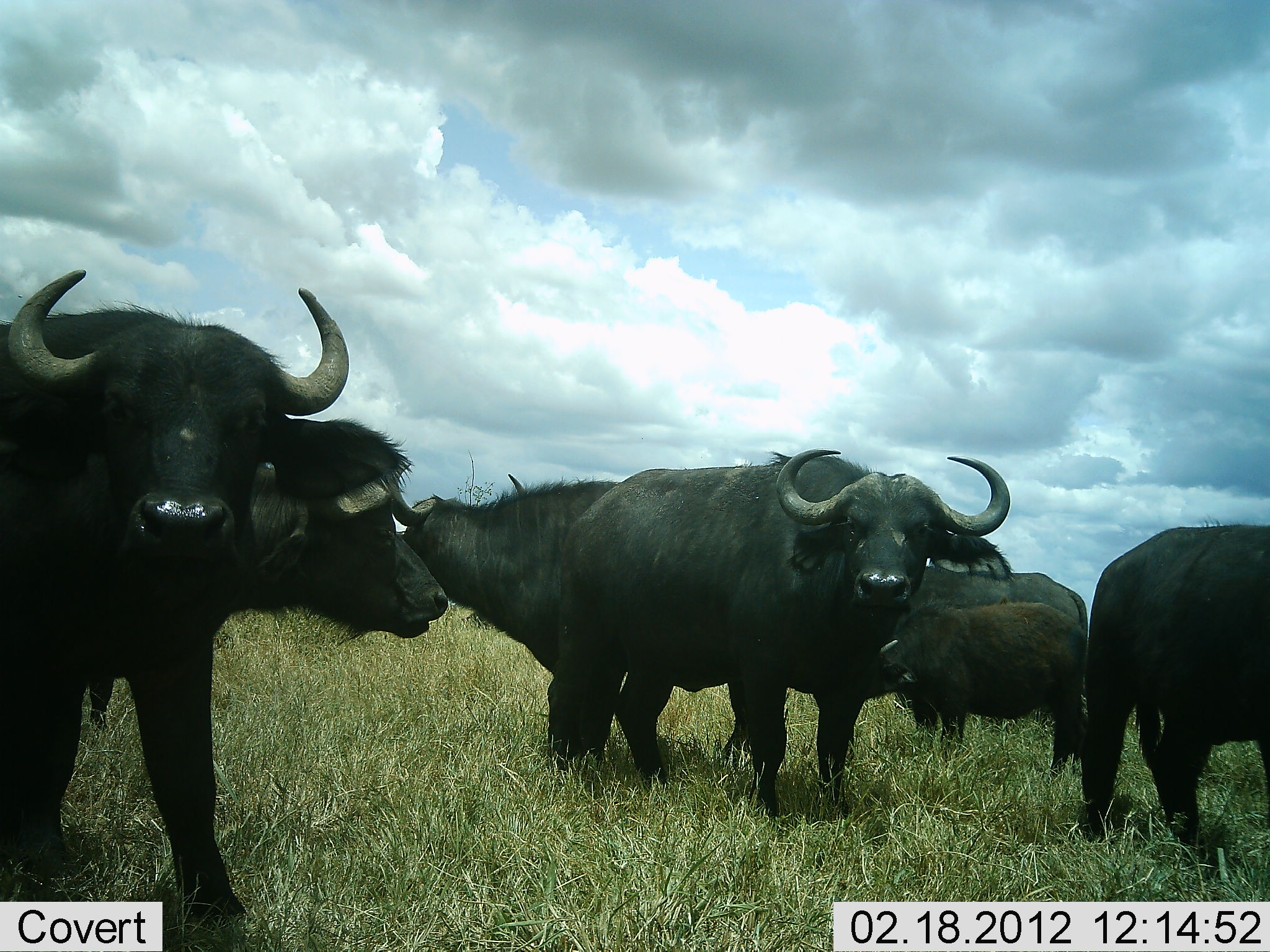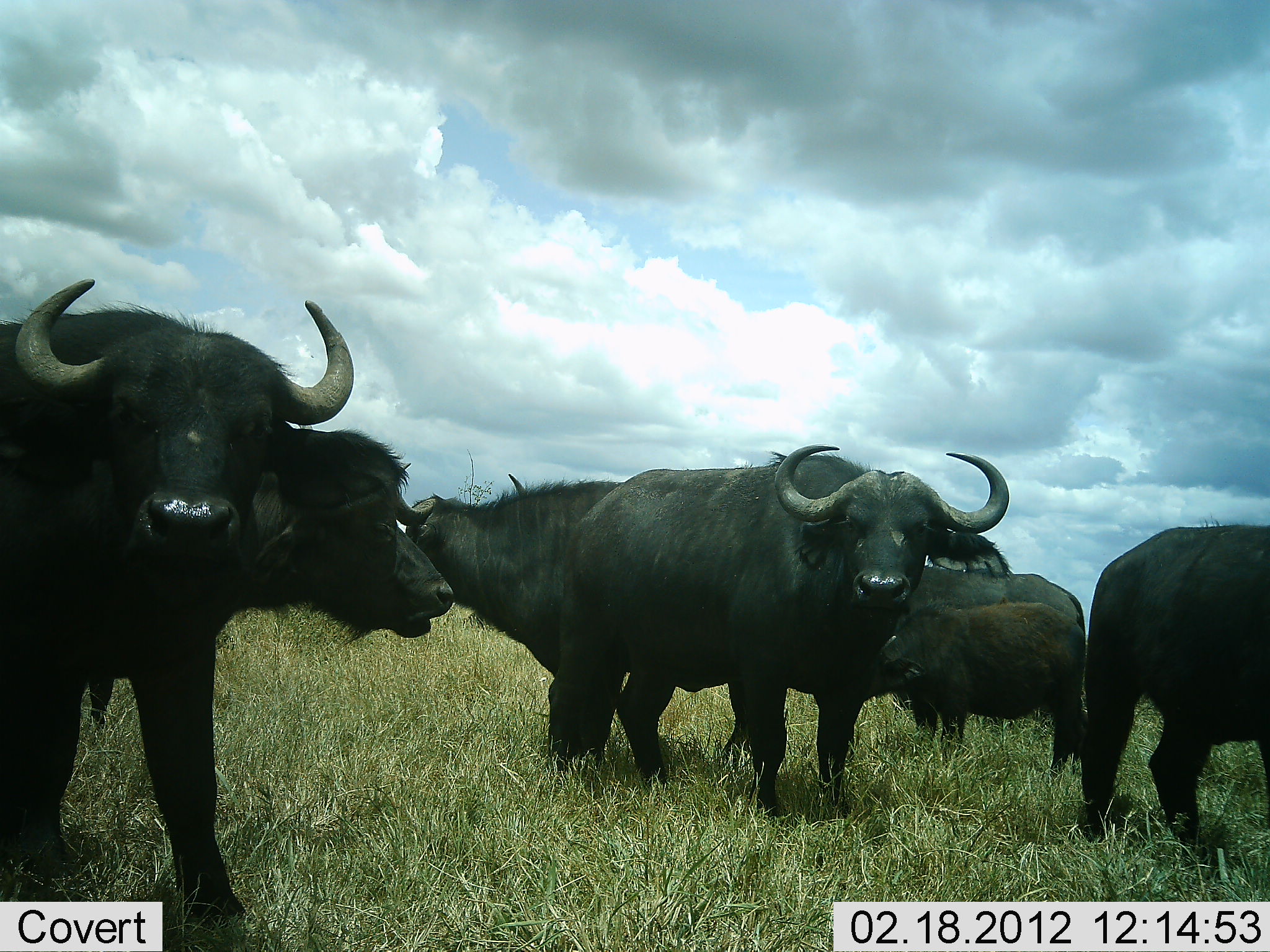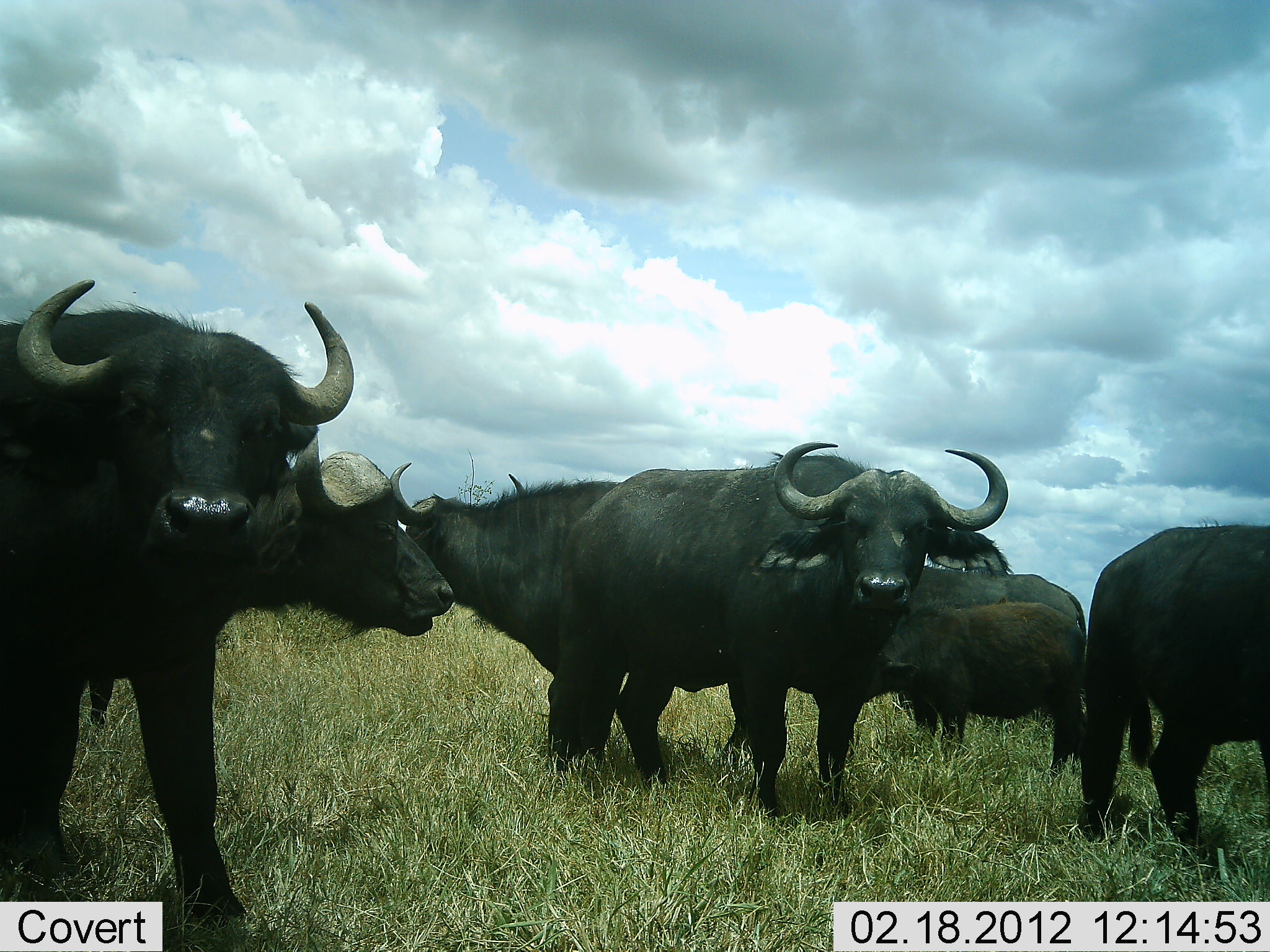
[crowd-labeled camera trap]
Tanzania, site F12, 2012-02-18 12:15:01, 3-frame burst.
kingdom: Animalia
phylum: Chordata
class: Mammalia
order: Artiodactyla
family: Bovidae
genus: Syncerus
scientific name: Syncerus caffer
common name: cape buffalo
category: buffalo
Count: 7.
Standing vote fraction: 95%.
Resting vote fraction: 0%.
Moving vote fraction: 5%.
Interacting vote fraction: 5%.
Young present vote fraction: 74%.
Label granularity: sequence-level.